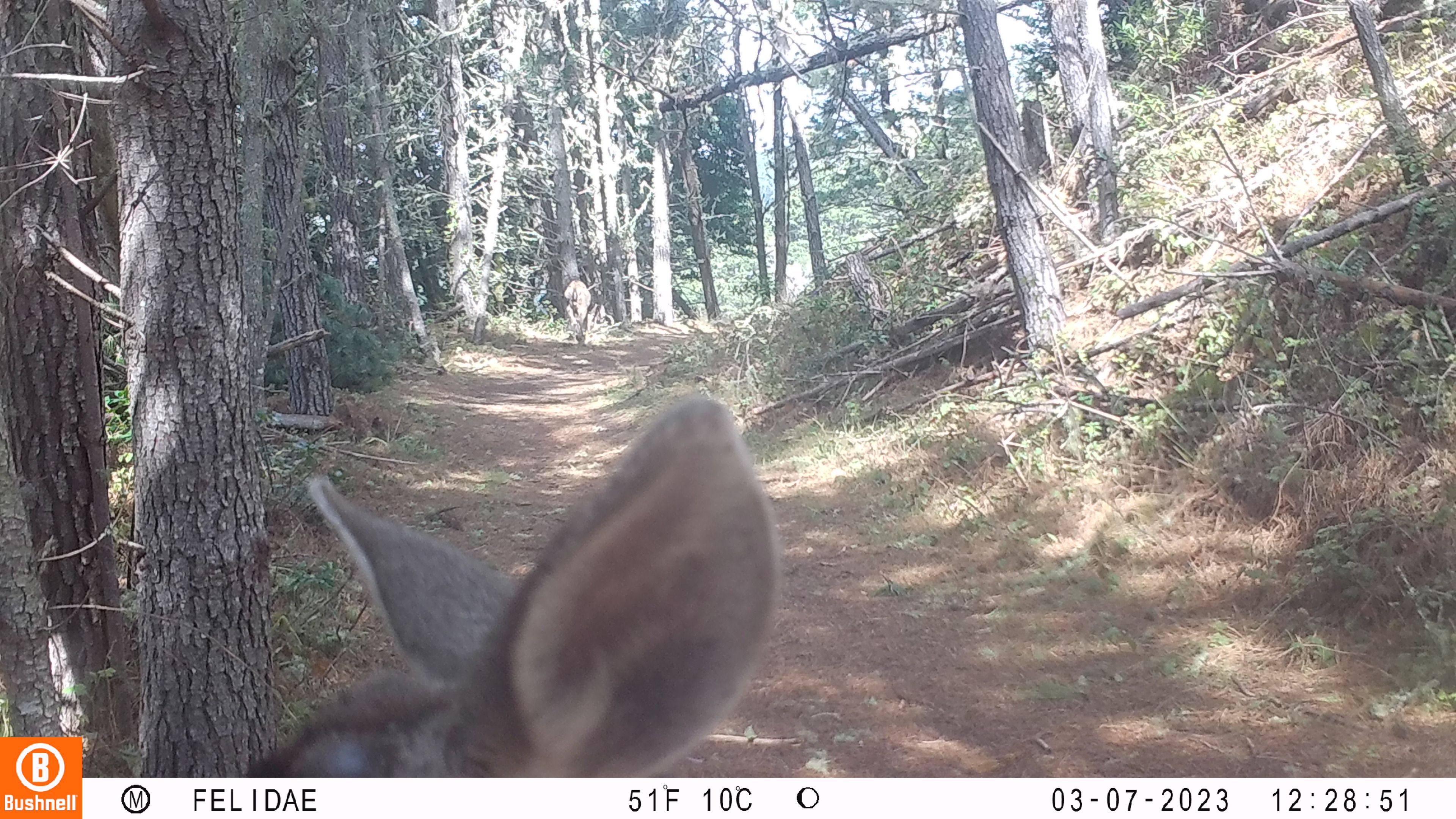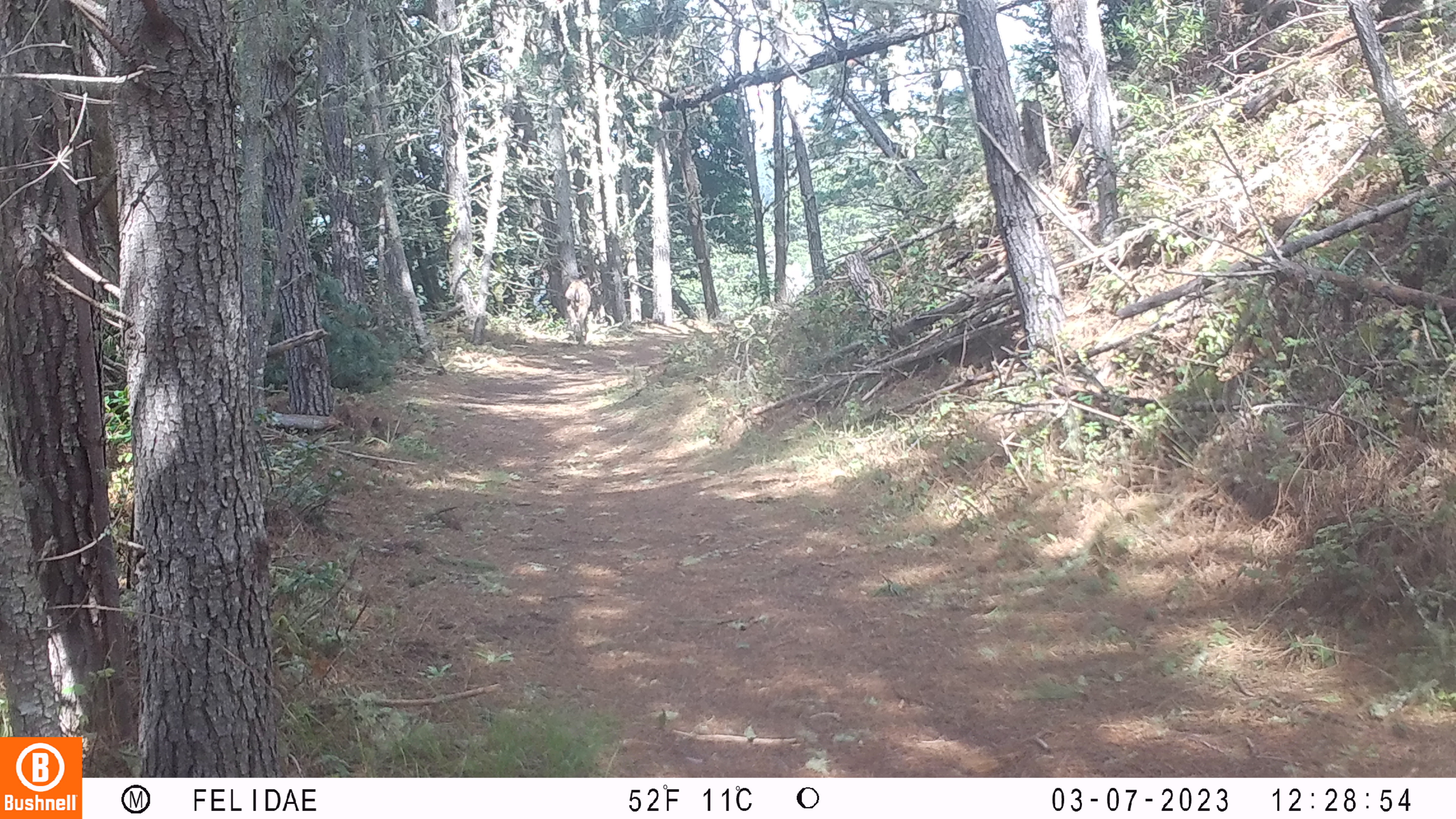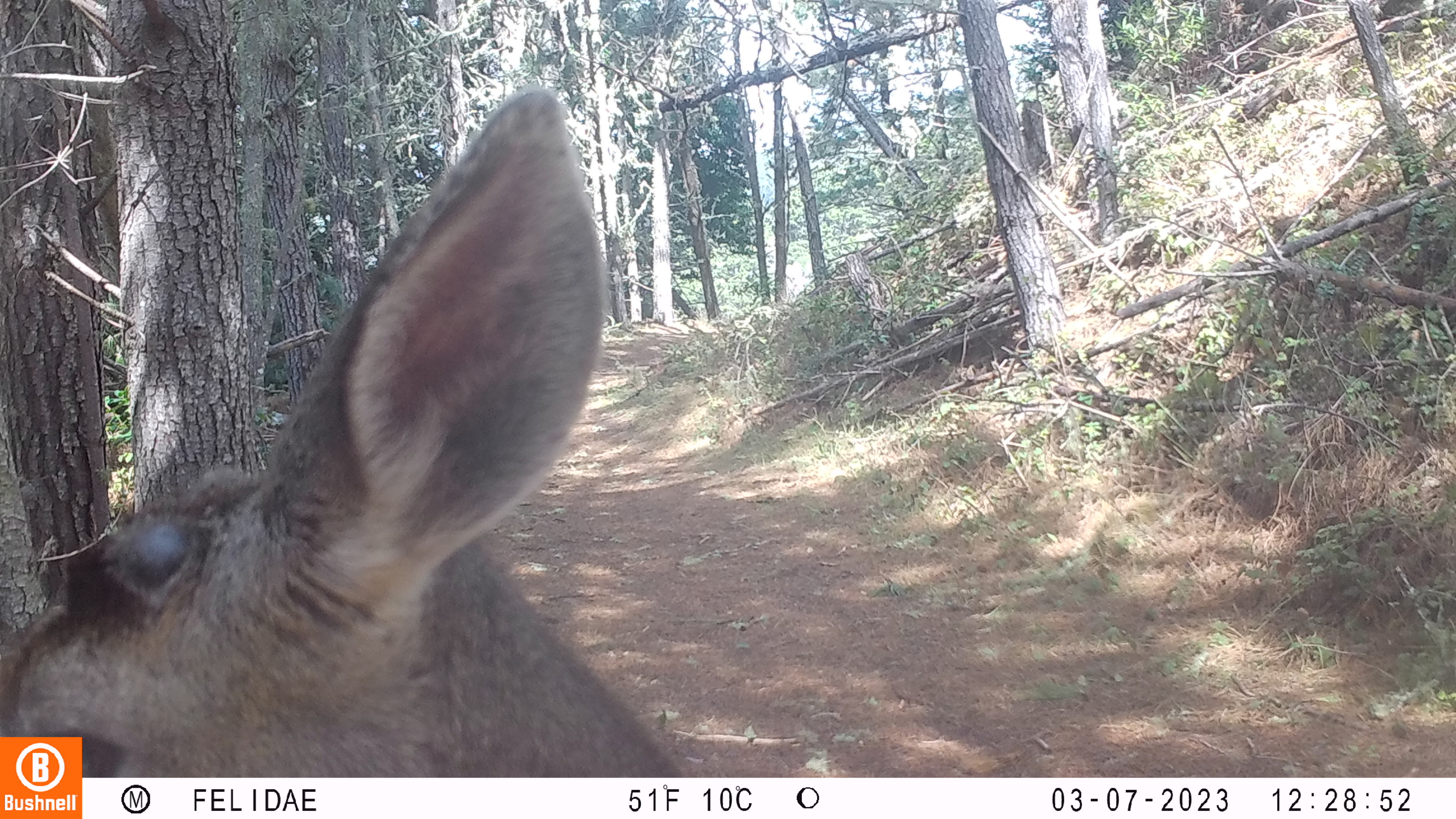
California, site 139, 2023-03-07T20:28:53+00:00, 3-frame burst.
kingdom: Animalia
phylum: Chordata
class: Mammalia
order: Artiodactyla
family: Cervidae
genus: Odocoileus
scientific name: Odocoileus hemionus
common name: mule deer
Mule deer (Odocoileus hemionus).